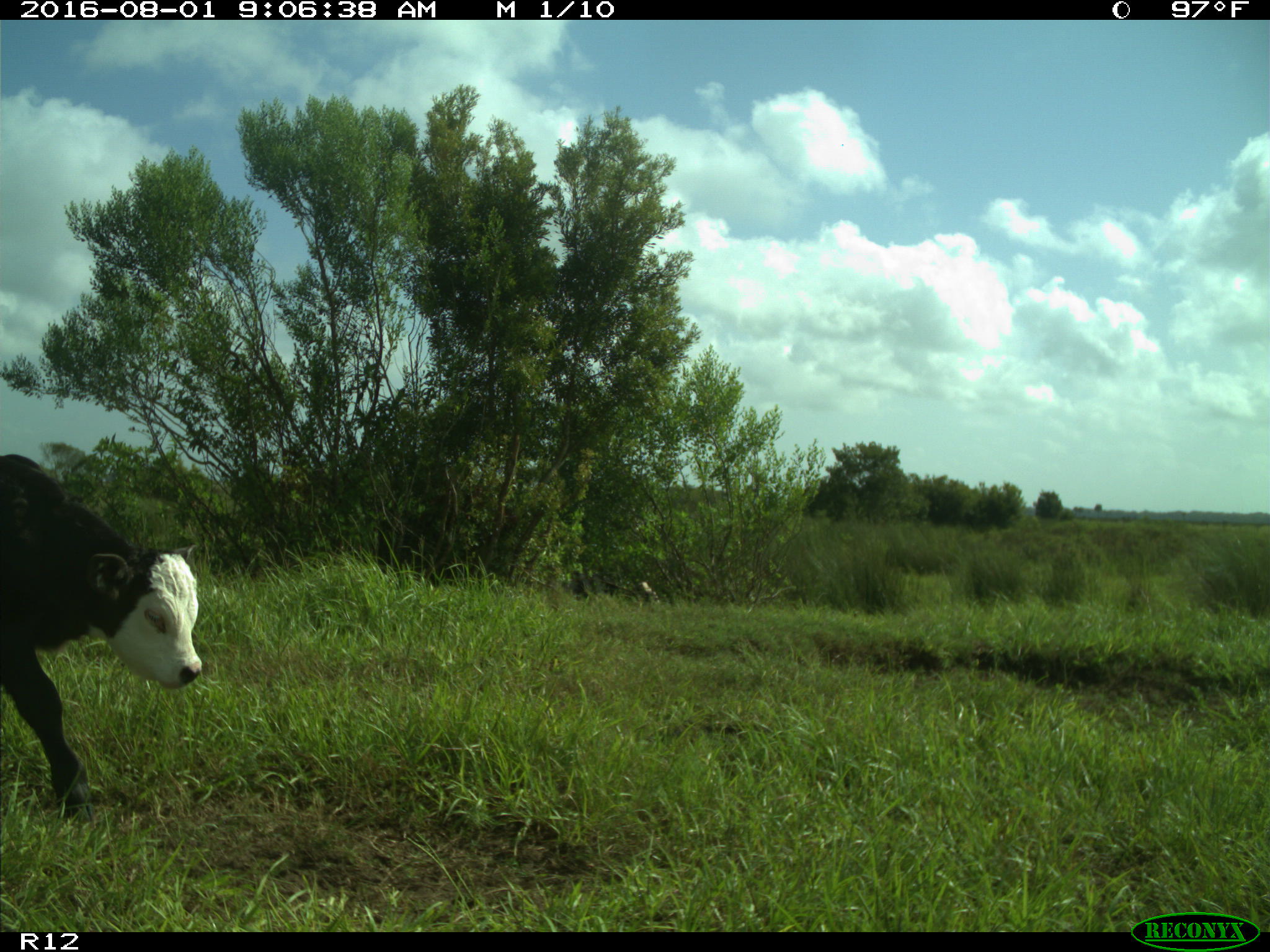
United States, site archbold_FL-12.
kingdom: Animalia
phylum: Chordata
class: Mammalia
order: Artiodactyla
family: Bovidae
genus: Bos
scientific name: Bos taurus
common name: domestic cow